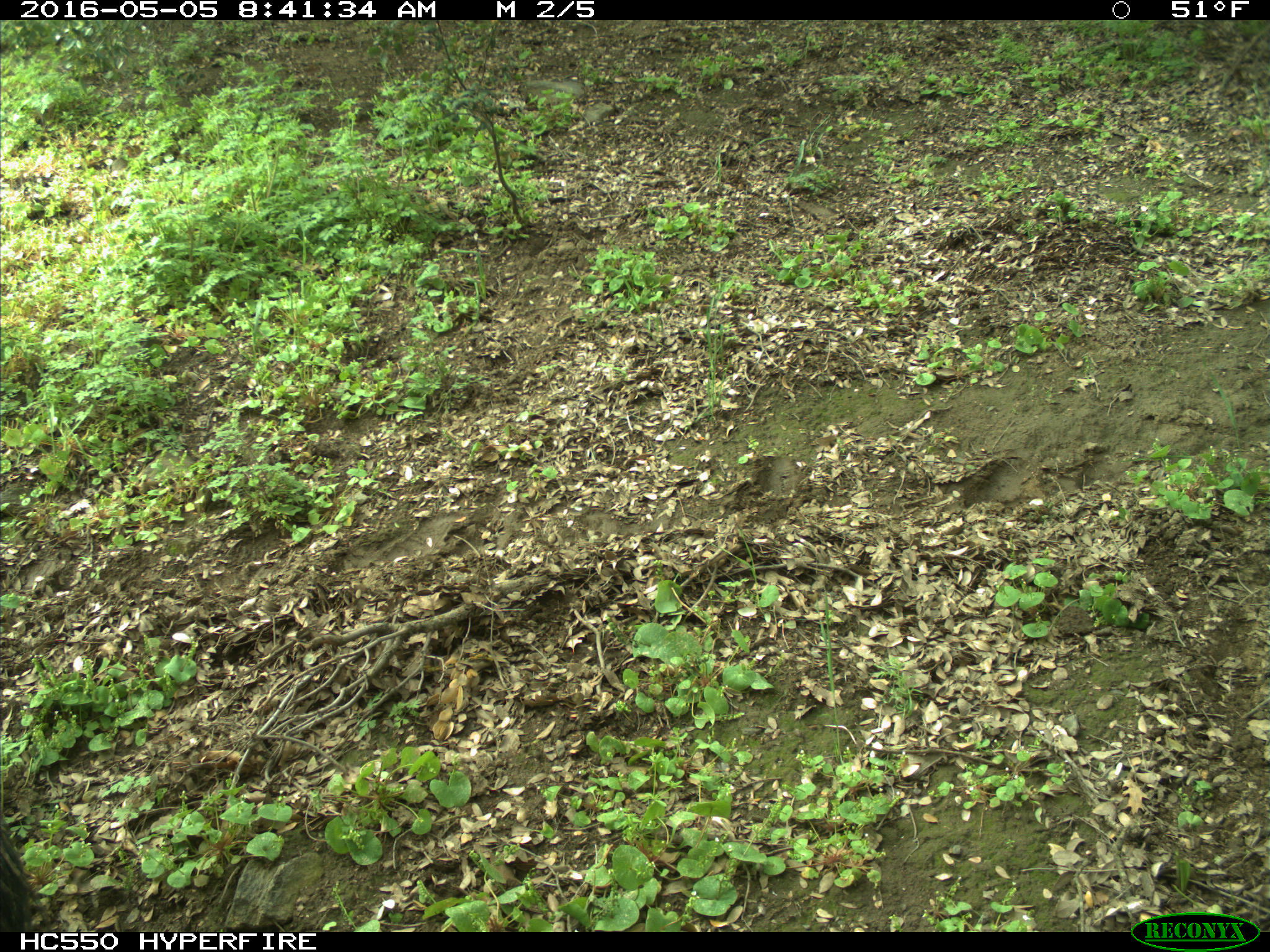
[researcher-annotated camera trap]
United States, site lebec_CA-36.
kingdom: Animalia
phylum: Chordata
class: Mammalia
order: Artiodactyla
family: Bovidae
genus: Bos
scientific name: Bos taurus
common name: domestic cow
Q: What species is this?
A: Bos taurus (domestic cow).